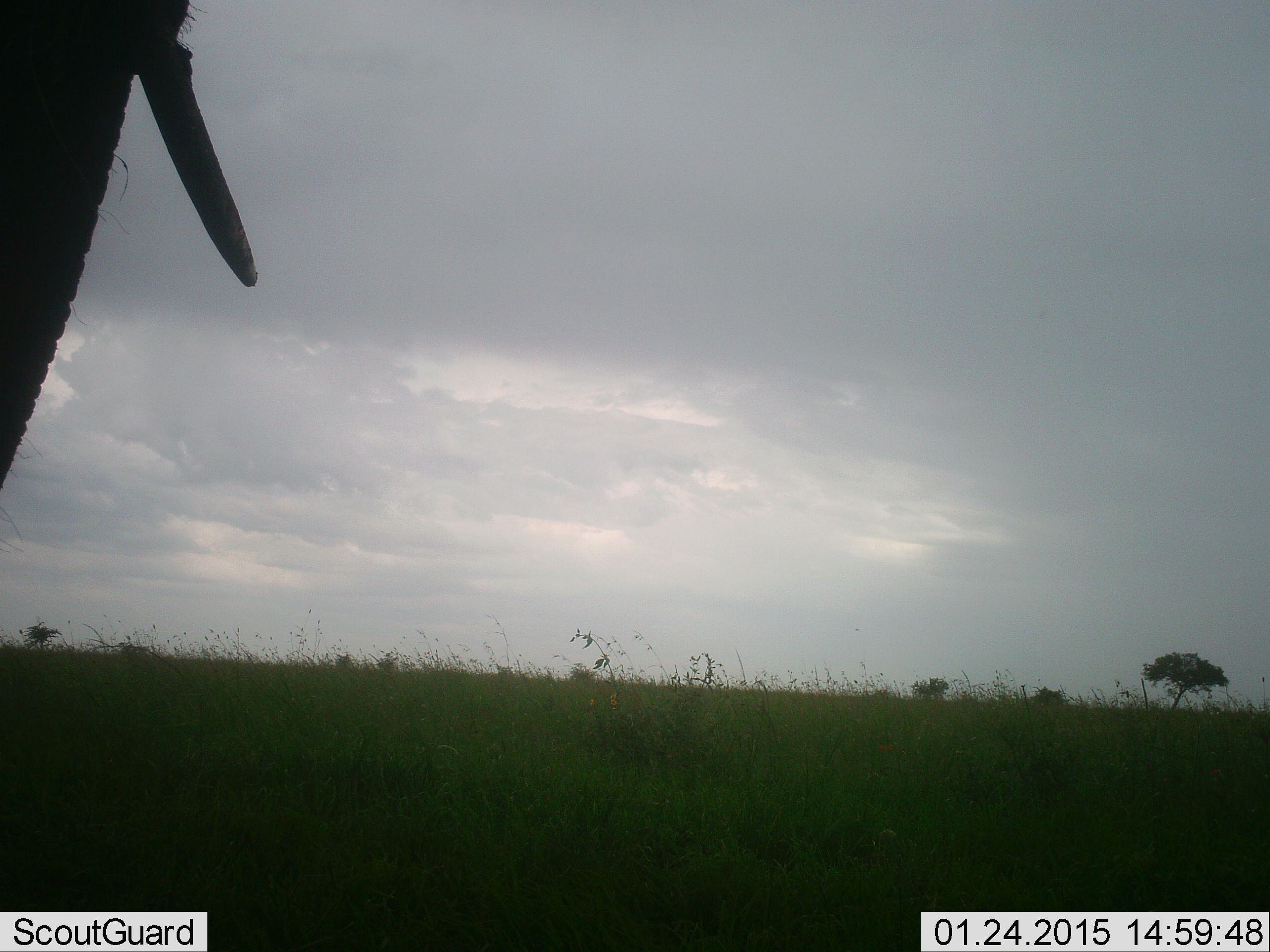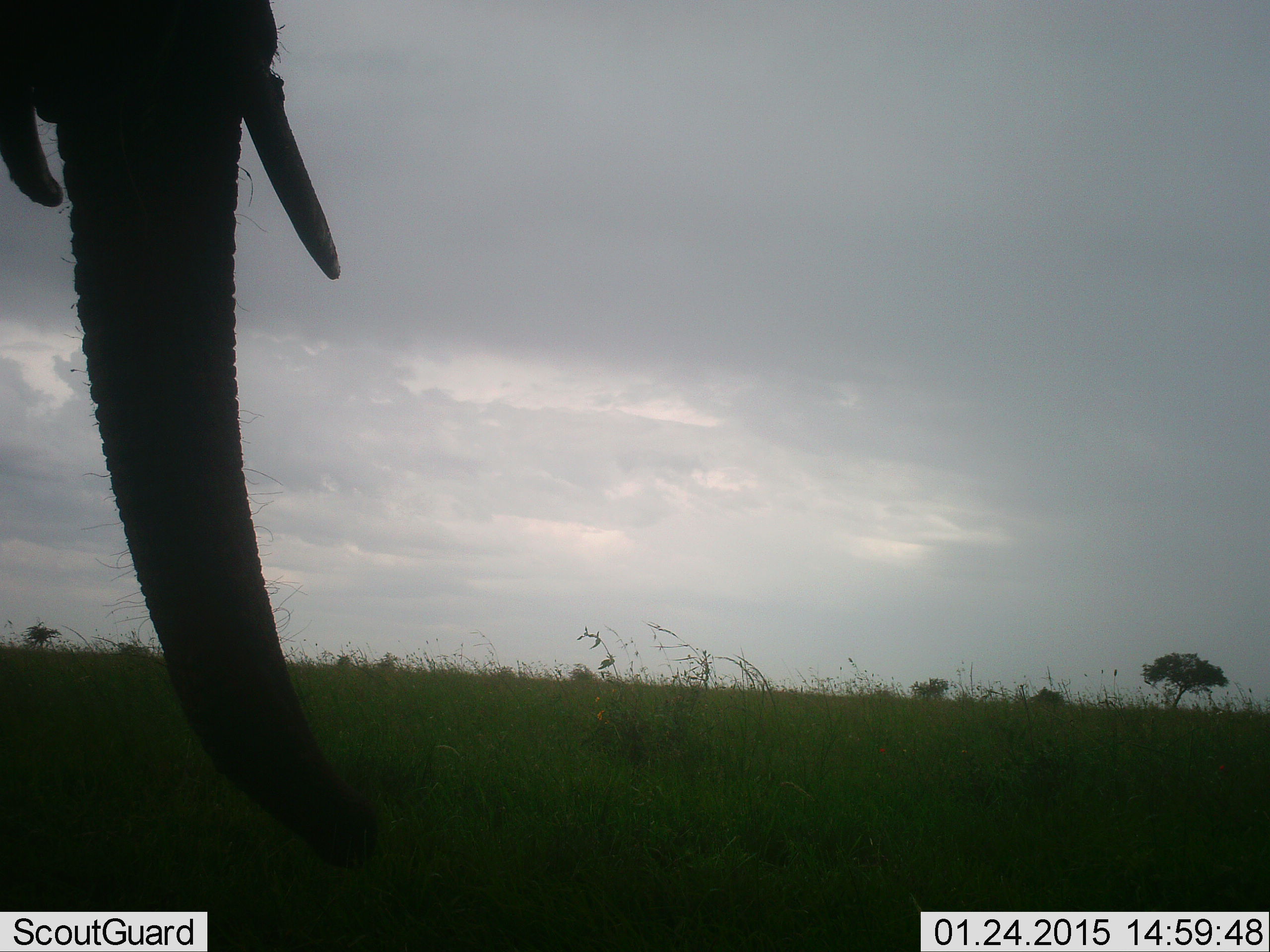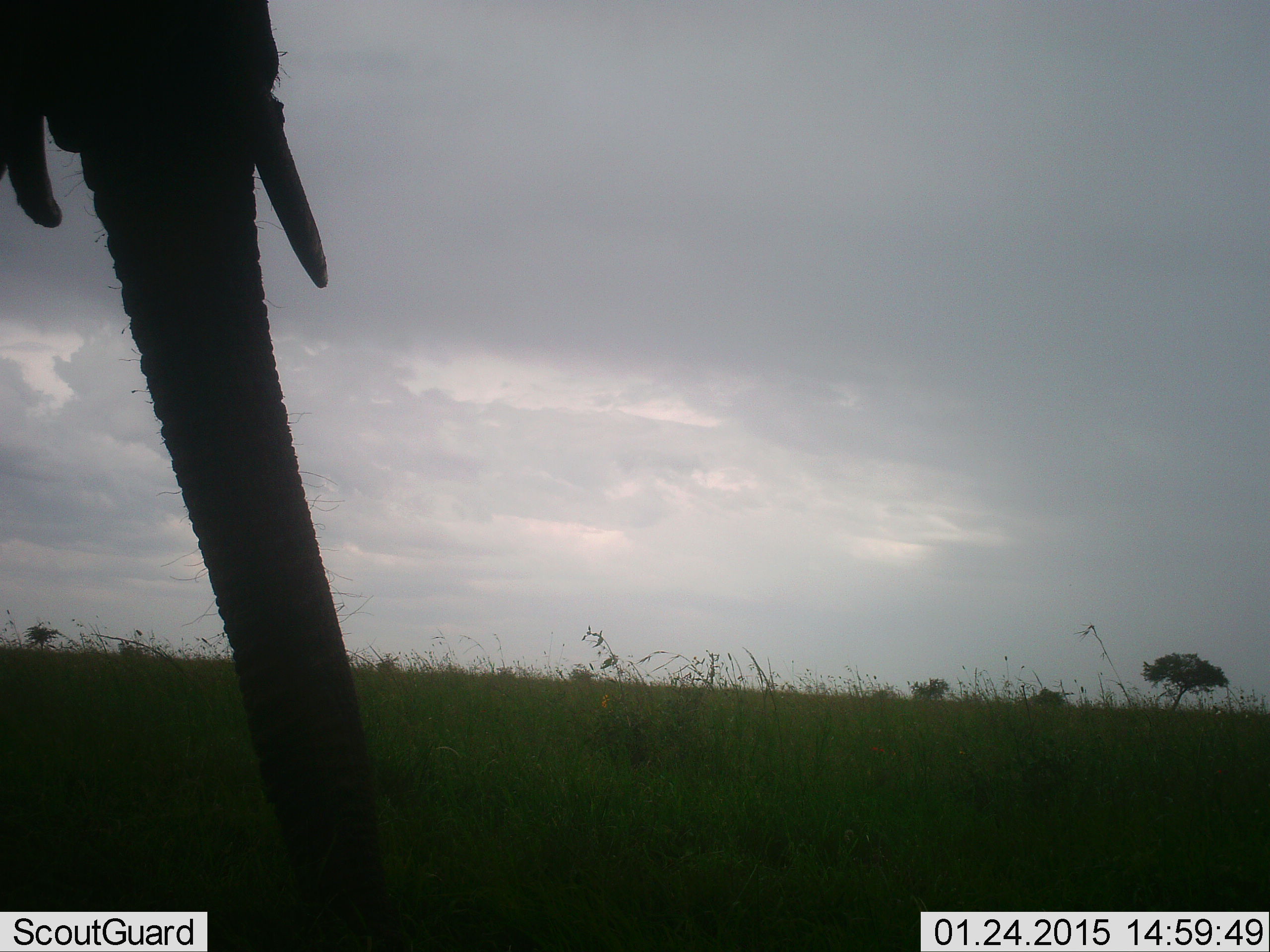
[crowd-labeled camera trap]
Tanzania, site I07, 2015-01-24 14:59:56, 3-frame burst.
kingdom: Animalia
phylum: Chordata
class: Mammalia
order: Proboscidea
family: Elephantidae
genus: Loxodonta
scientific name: Loxodonta africana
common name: african bush elephant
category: elephant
Elephant (african bush elephant) (Loxodonta africana), count 1. Behavior (volunteer vote fractions): standing 70%, resting 0%, moving 10%, interacting 0%. Young present (vote fraction): 0%. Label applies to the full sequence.